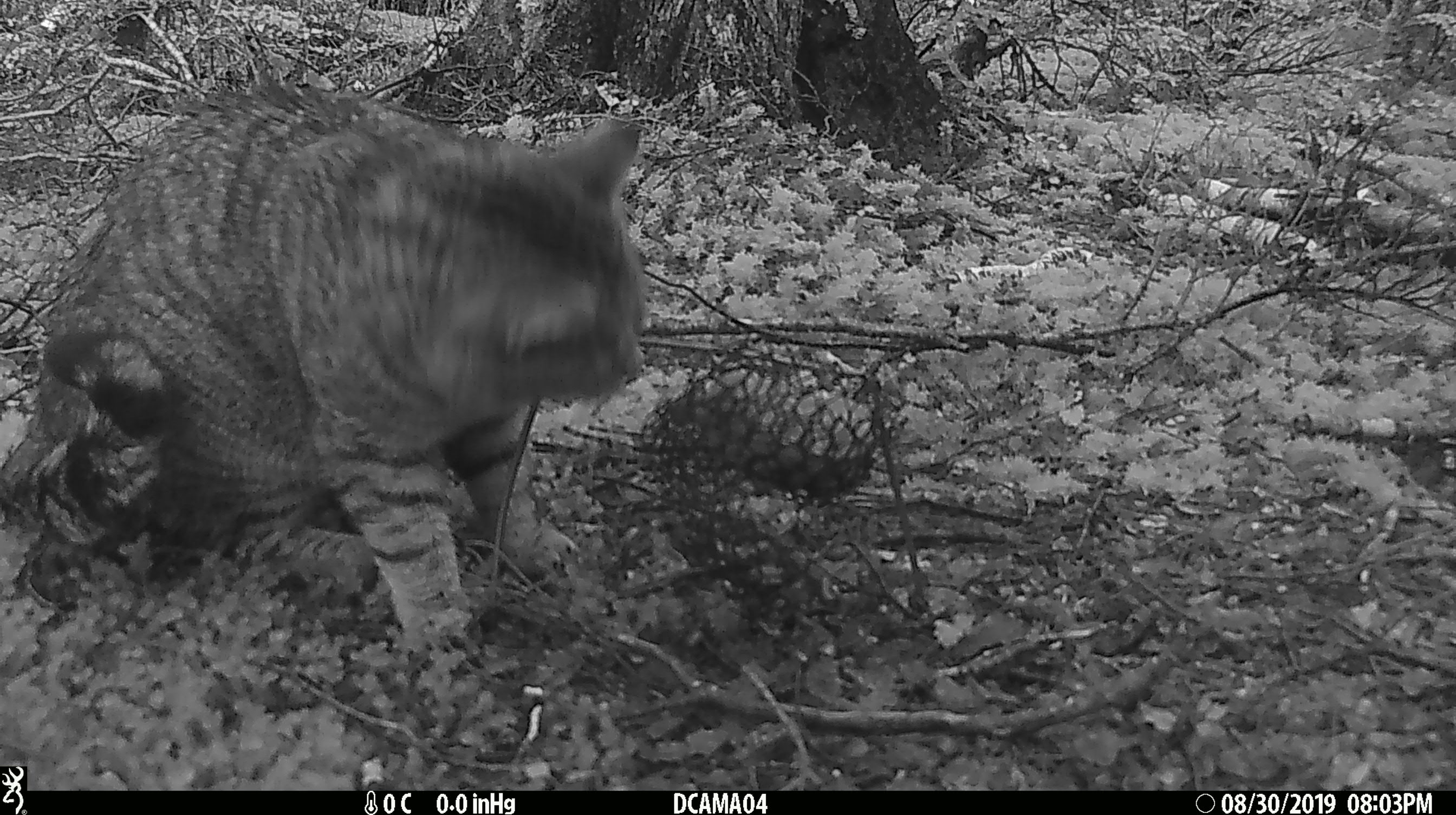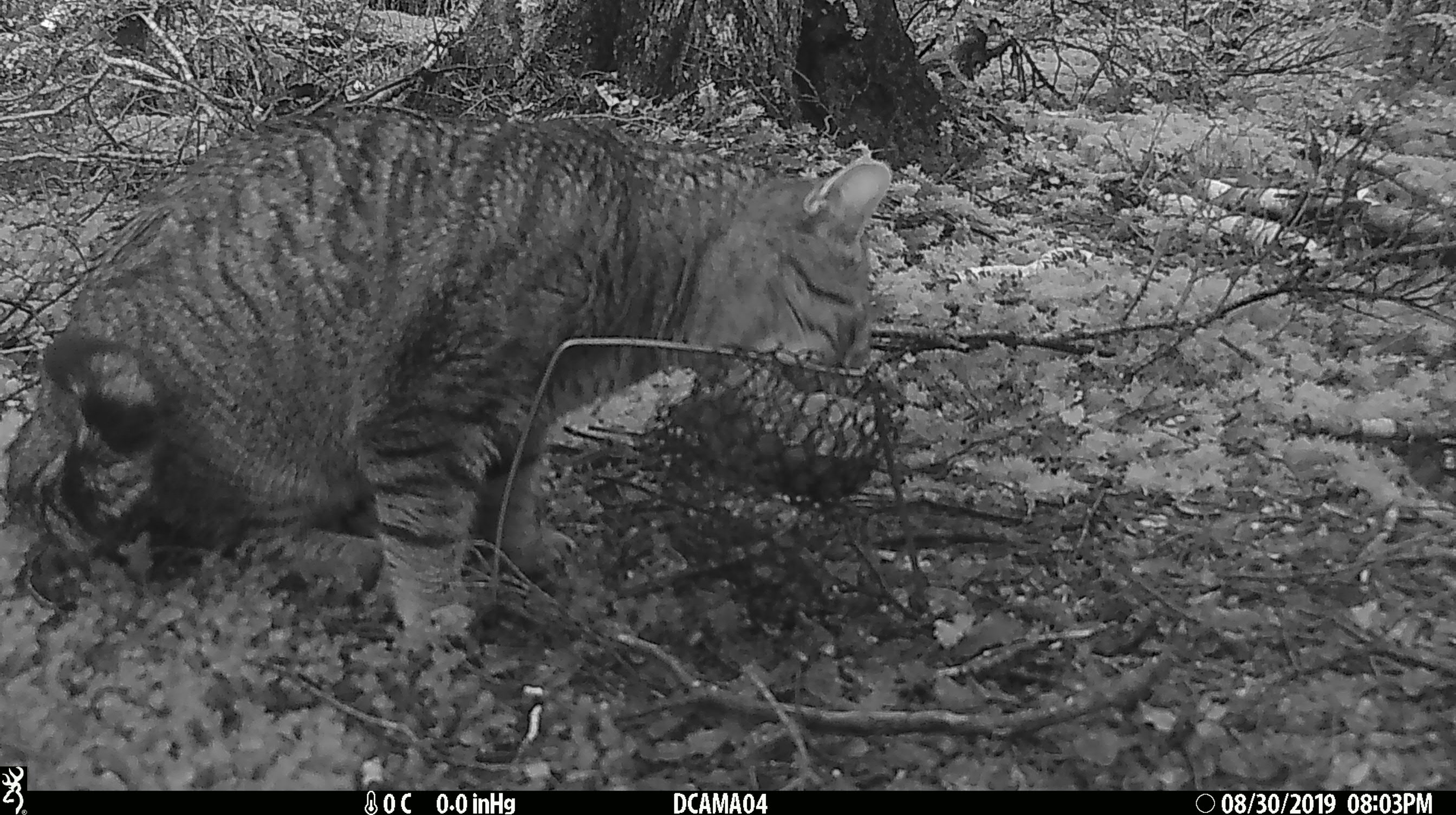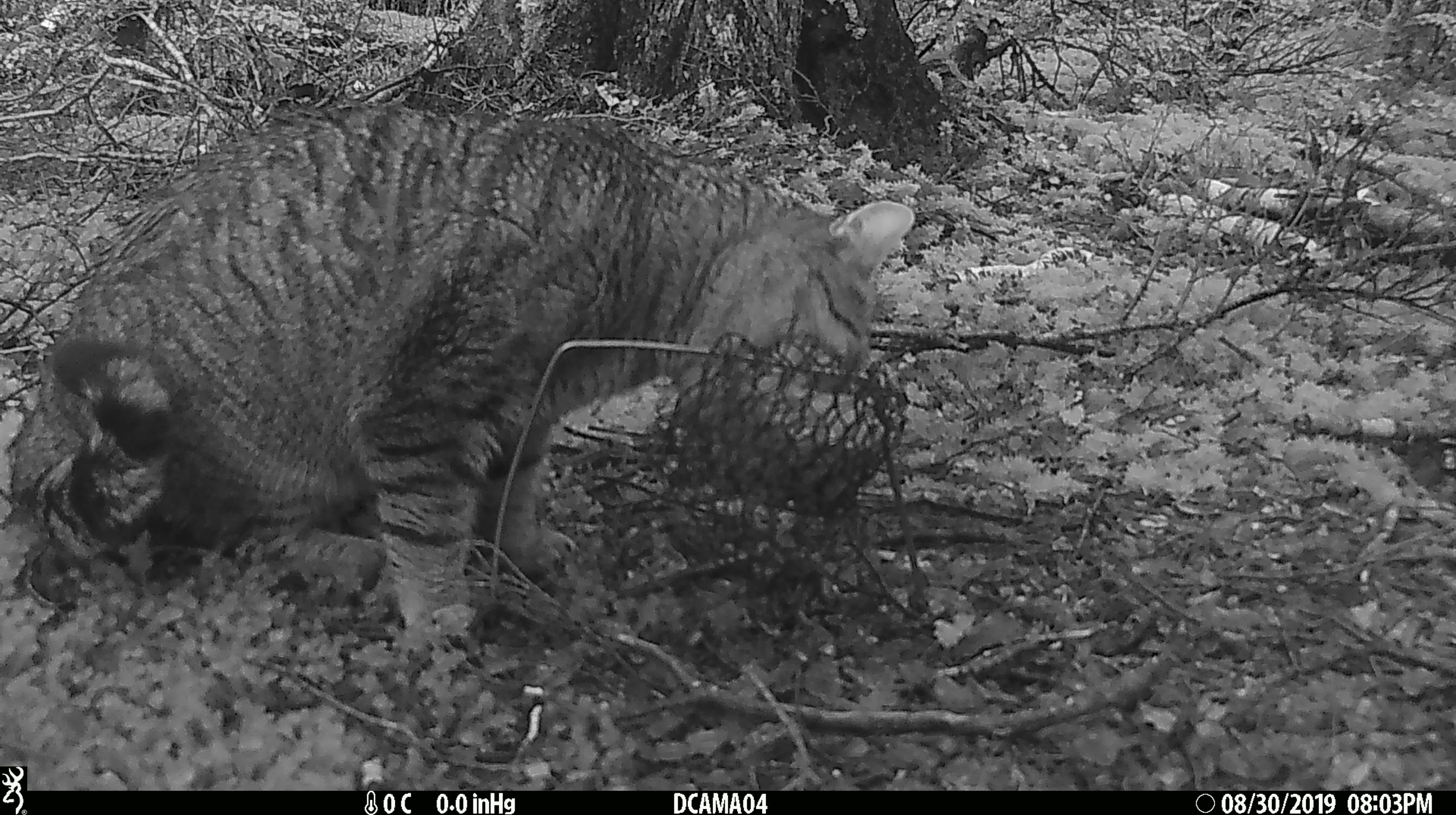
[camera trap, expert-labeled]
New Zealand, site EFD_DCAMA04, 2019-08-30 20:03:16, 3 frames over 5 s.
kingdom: Animalia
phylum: Chordata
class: Mammalia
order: Carnivora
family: Felidae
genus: Felis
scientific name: Felis catus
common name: domestic cat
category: cat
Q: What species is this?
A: Cat (domestic cat) (Felis catus).